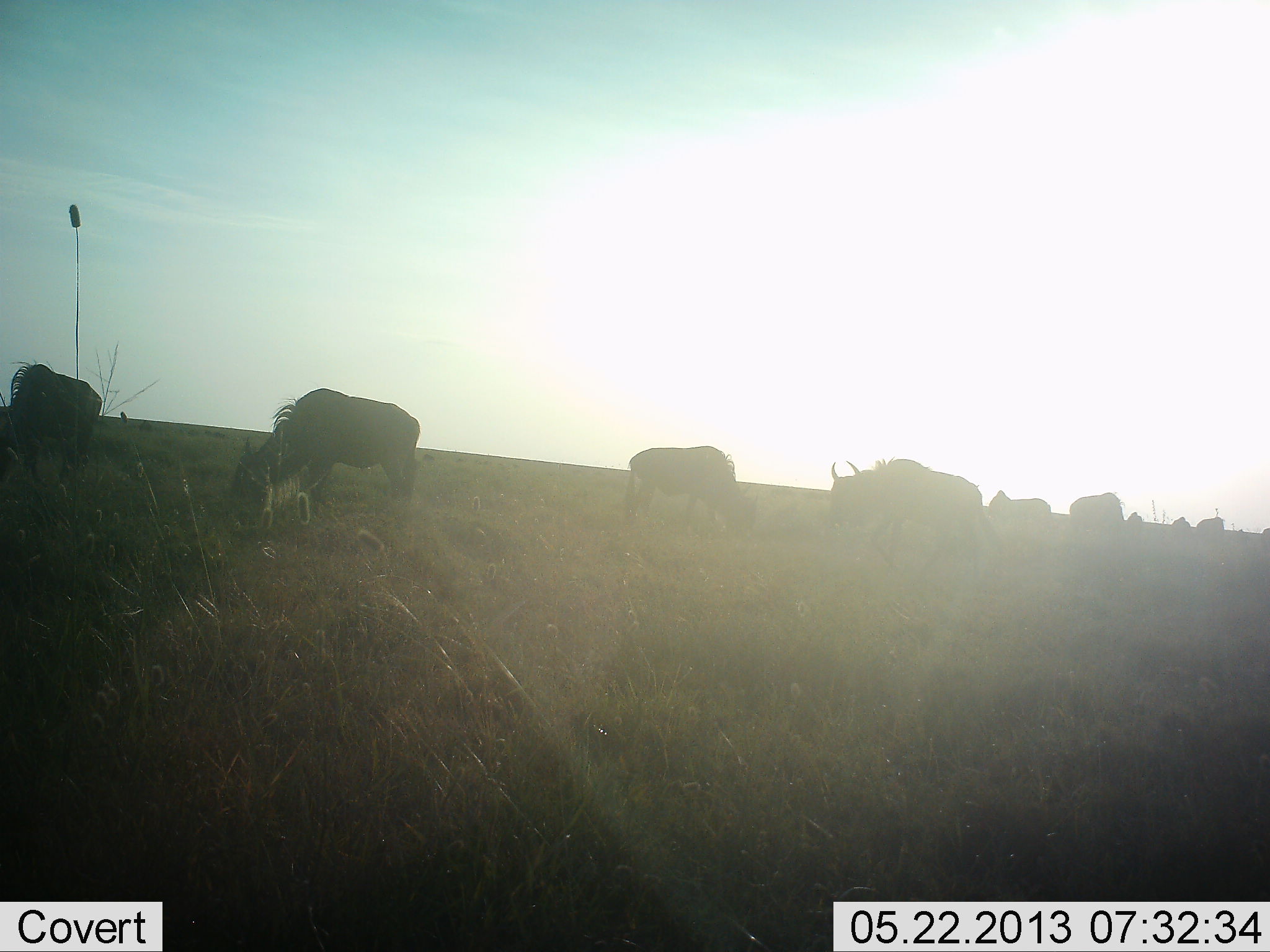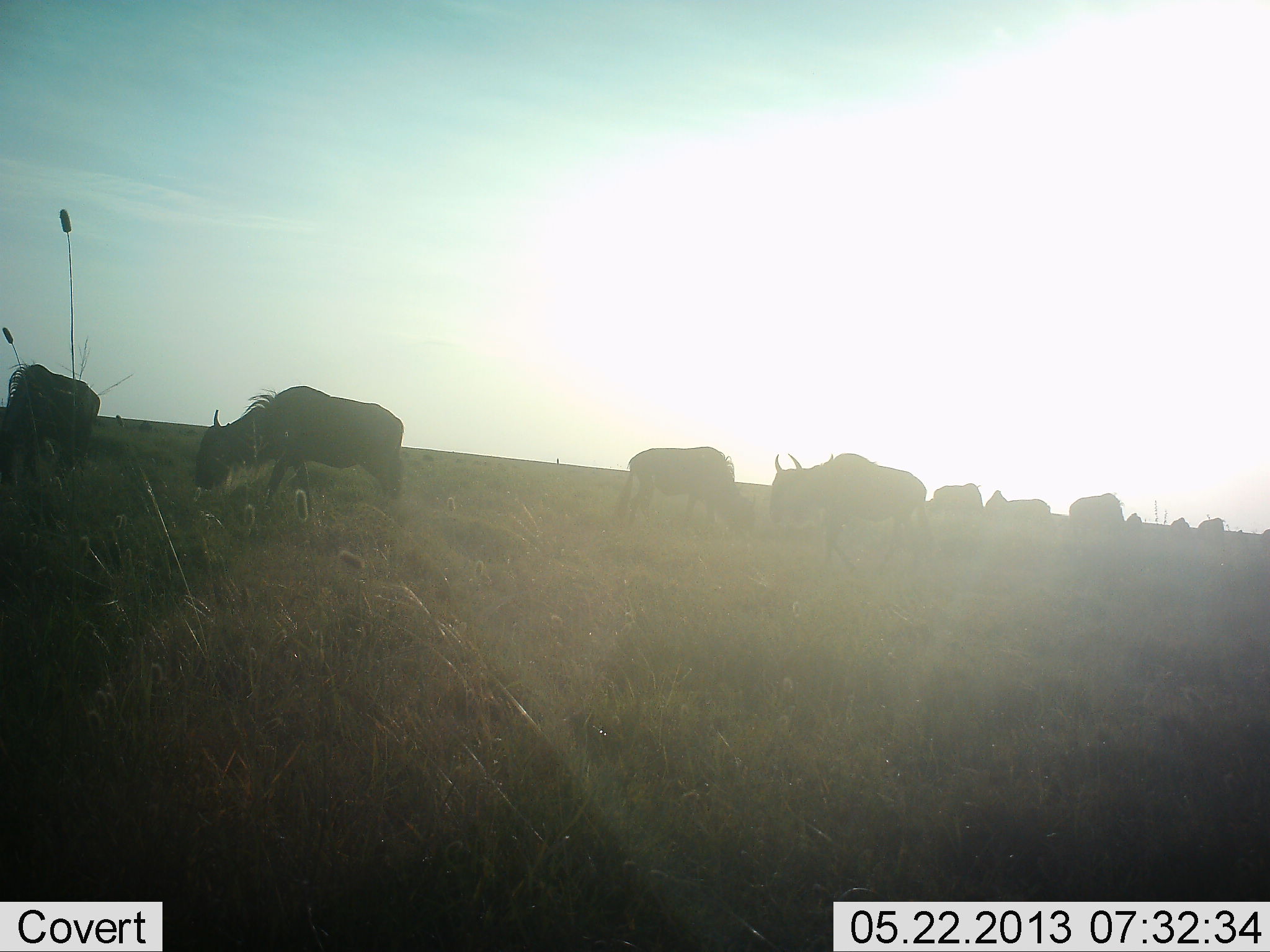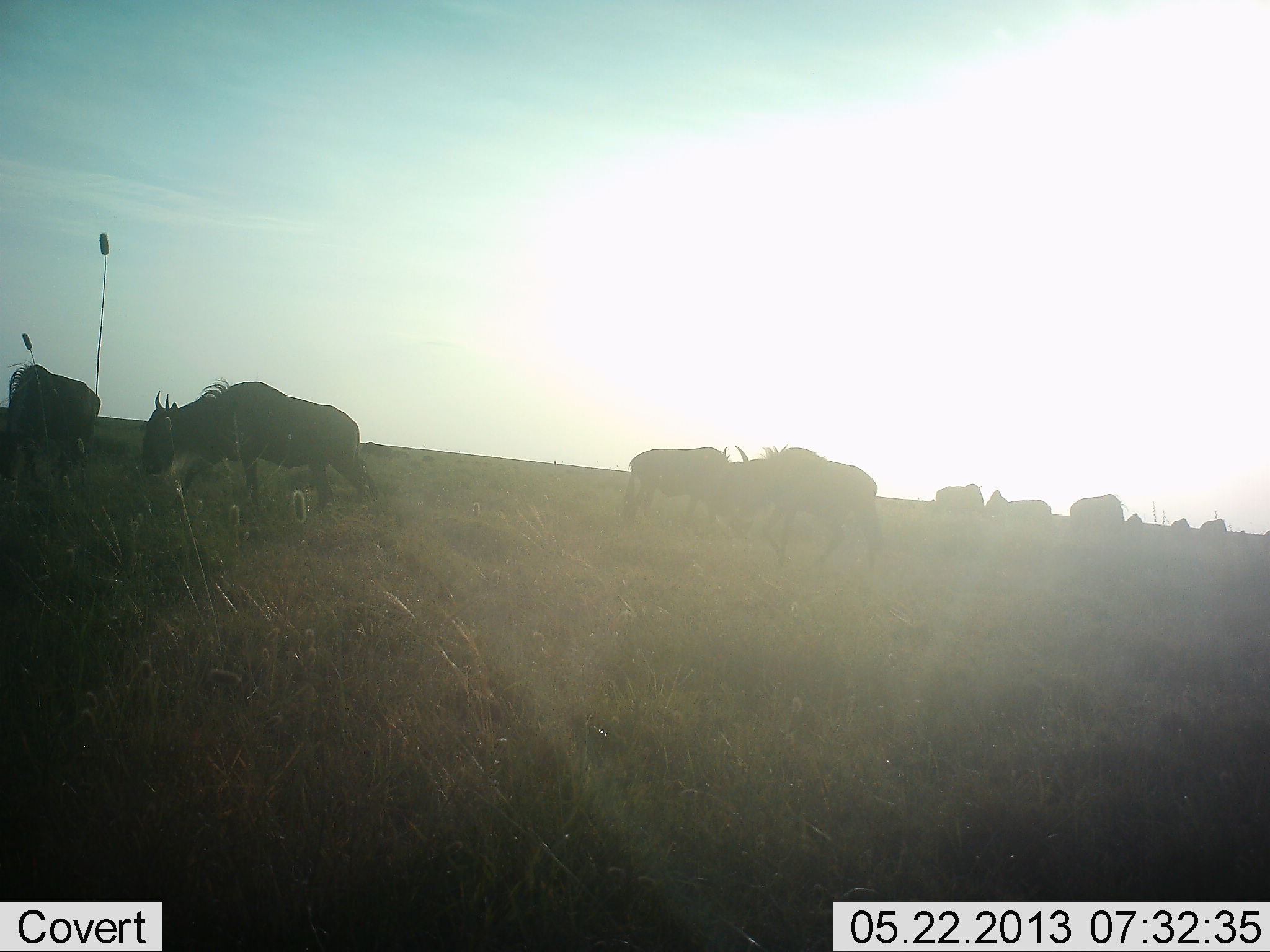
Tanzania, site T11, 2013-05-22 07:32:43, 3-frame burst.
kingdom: Animalia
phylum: Chordata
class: Mammalia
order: Artiodactyla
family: Bovidae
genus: Connochaetes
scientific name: Connochaetes taurinus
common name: blue wildebeest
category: wildebeest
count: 10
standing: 52%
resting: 0%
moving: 62%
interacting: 0%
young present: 0%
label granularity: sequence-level